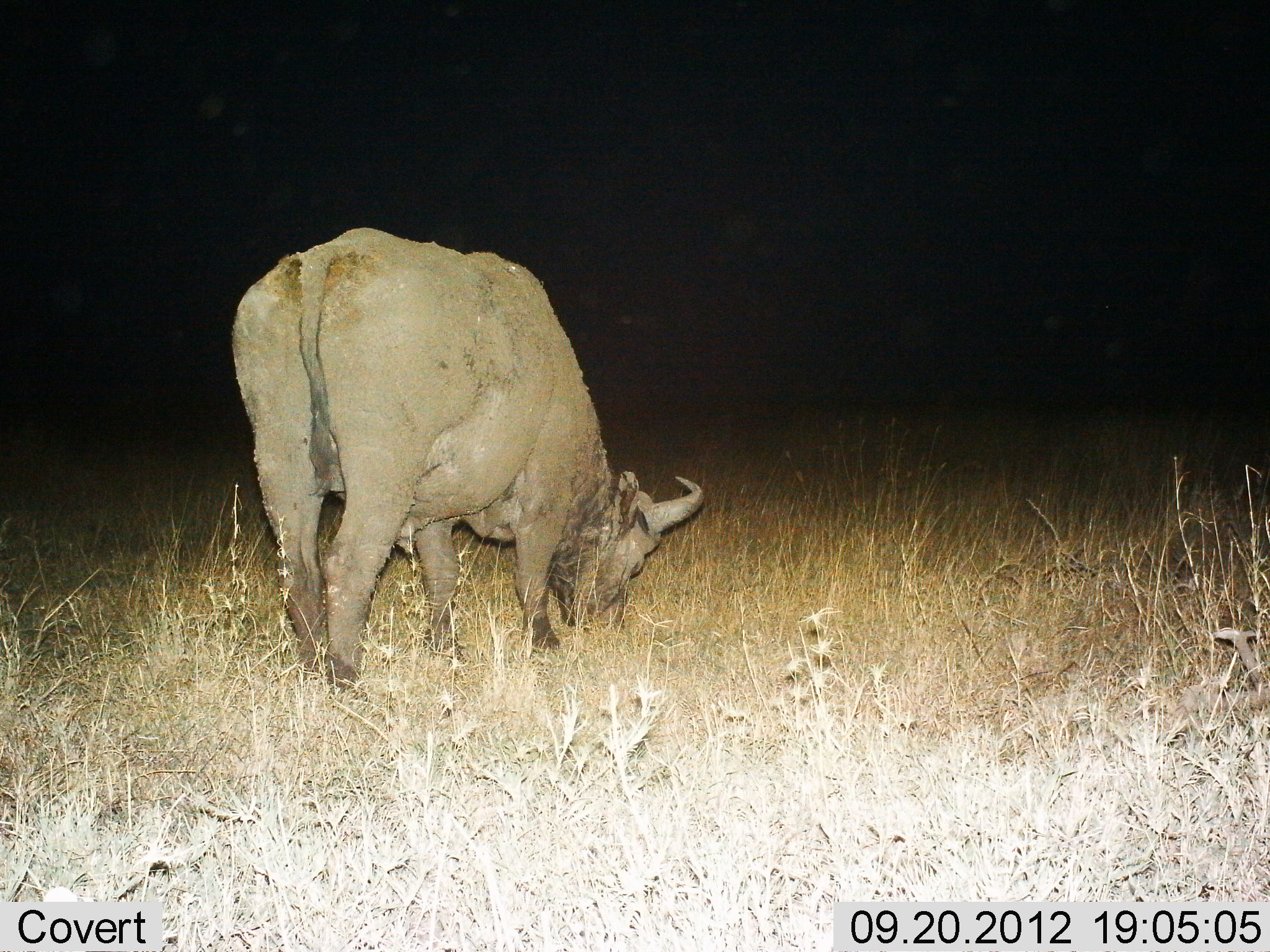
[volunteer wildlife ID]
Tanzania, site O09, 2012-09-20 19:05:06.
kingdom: Animalia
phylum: Chordata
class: Mammalia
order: Artiodactyla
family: Bovidae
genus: Syncerus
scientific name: Syncerus caffer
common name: cape buffalo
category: buffalo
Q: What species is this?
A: Buffalo (cape buffalo) (Syncerus caffer).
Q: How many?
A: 1.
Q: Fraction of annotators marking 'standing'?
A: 50%.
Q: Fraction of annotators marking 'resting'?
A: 0%.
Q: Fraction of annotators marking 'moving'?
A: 0%.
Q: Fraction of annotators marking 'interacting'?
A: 0%.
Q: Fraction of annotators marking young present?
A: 0%.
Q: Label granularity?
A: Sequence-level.